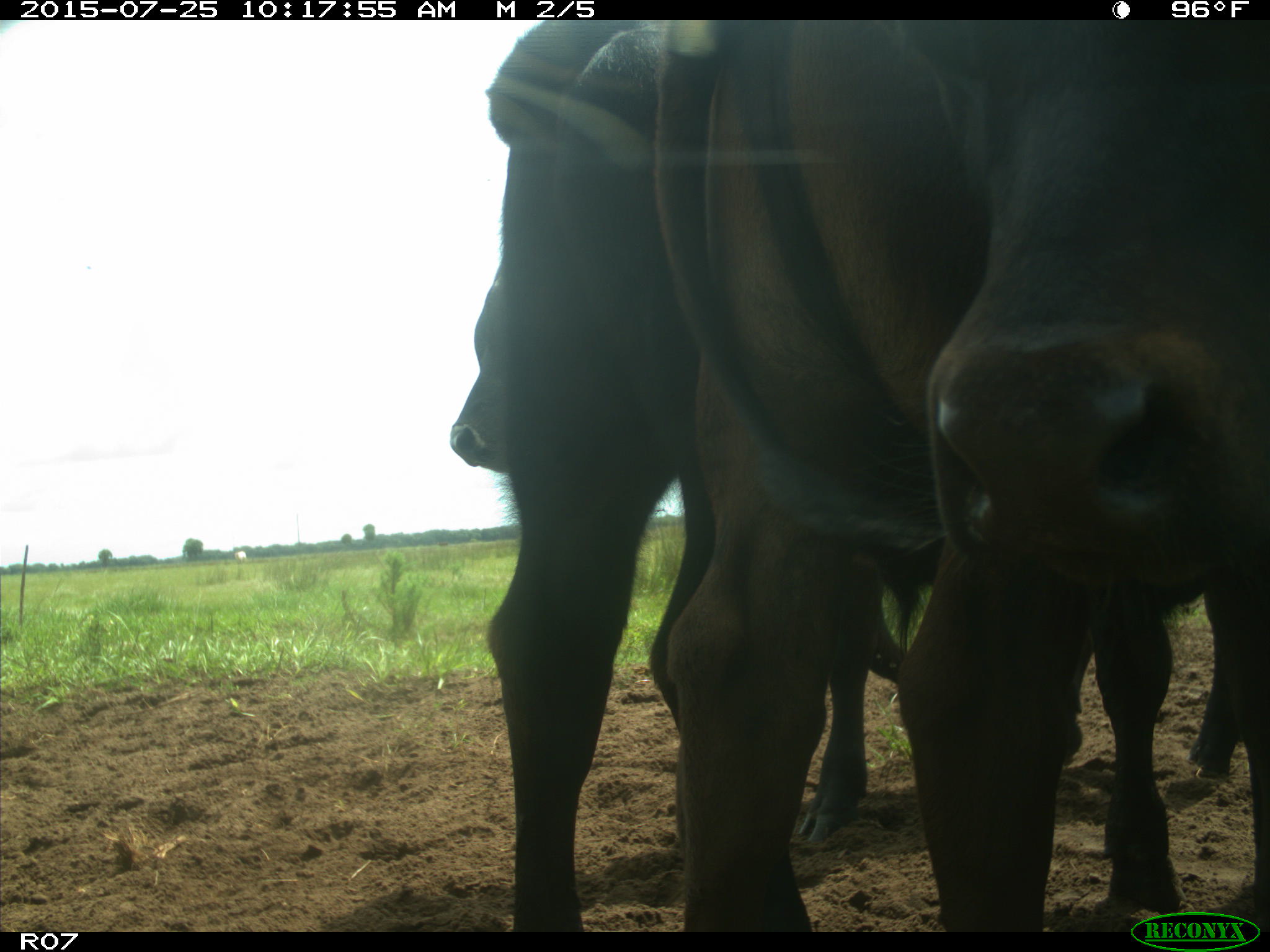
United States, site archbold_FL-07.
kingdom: Animalia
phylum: Chordata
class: Mammalia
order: Artiodactyla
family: Bovidae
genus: Bos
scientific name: Bos taurus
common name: domestic cow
Bos taurus (domestic cow).